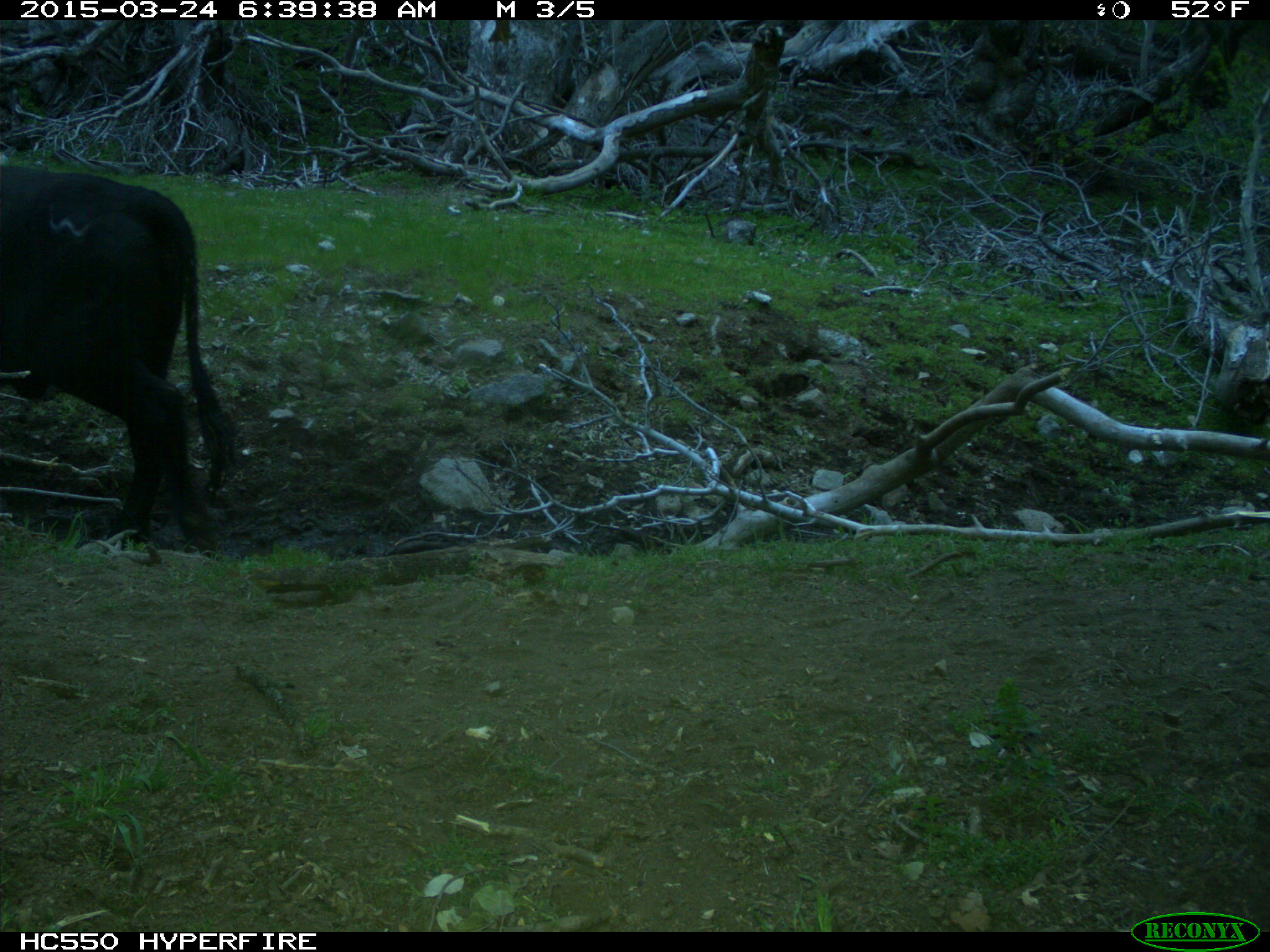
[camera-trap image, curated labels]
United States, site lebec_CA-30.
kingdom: Animalia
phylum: Chordata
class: Mammalia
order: Artiodactyla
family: Bovidae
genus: Bos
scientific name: Bos taurus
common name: domestic cow